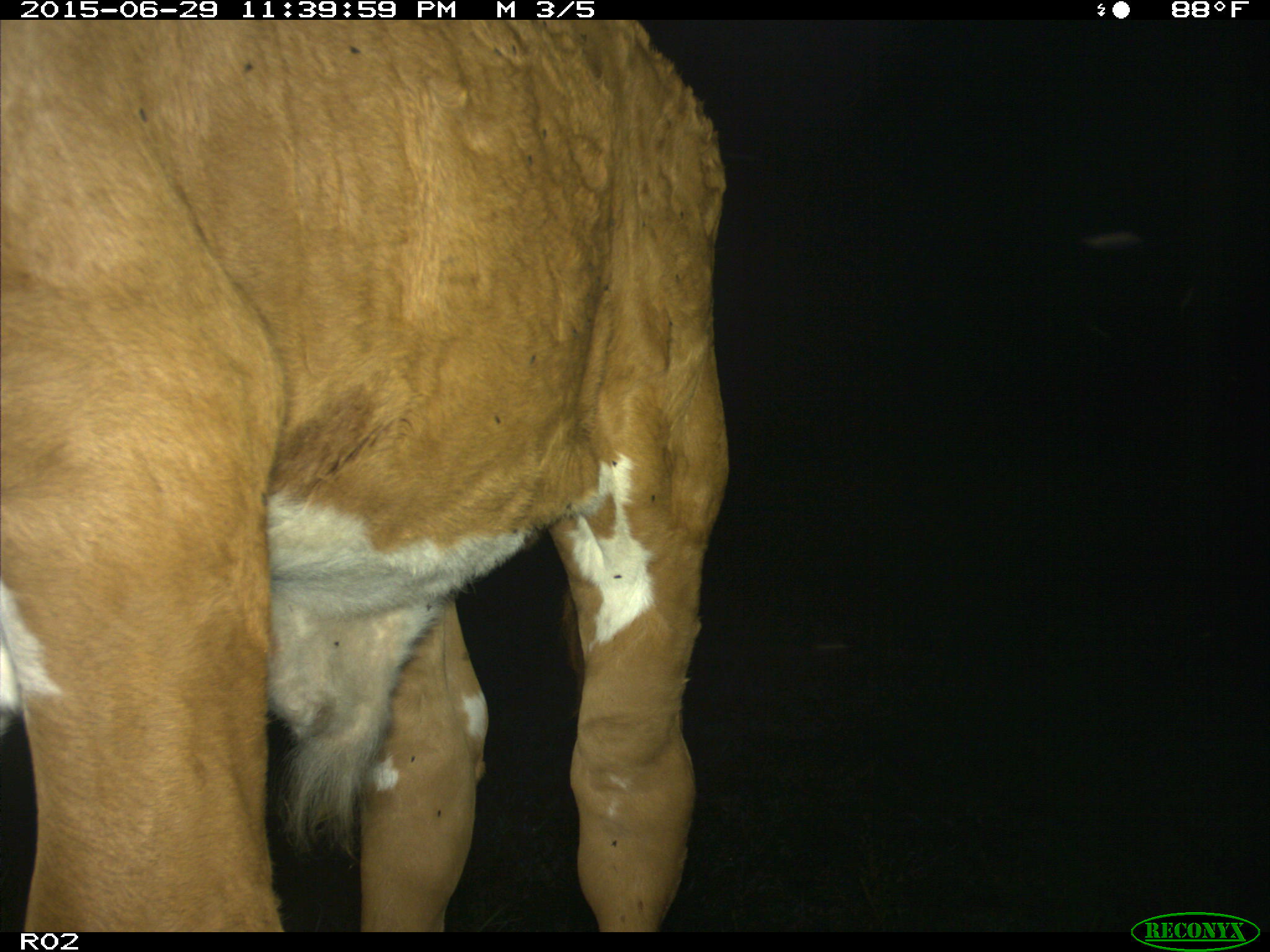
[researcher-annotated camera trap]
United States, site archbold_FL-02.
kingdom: Animalia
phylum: Chordata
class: Mammalia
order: Artiodactyla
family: Bovidae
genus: Bos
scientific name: Bos taurus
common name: domestic cow